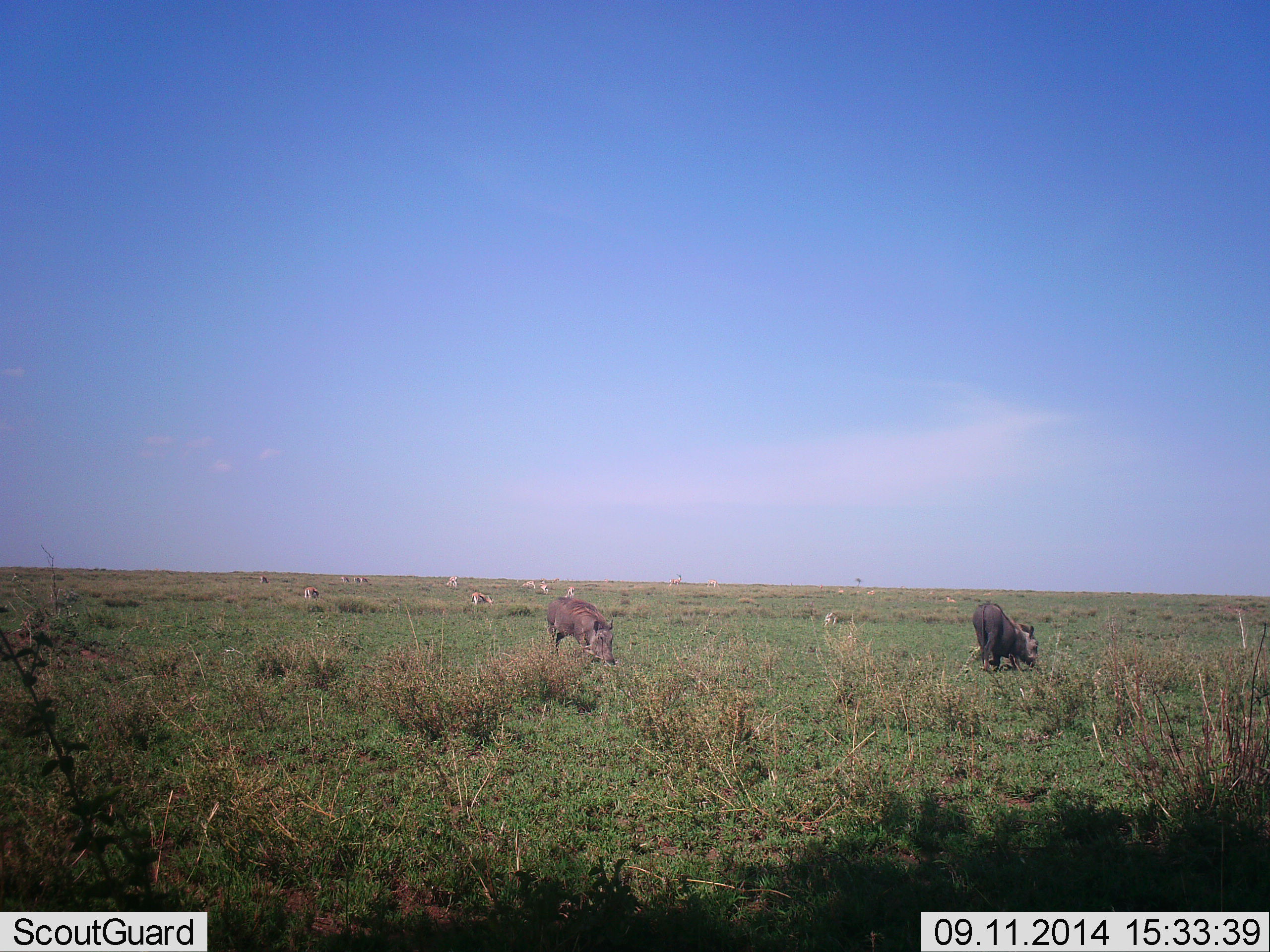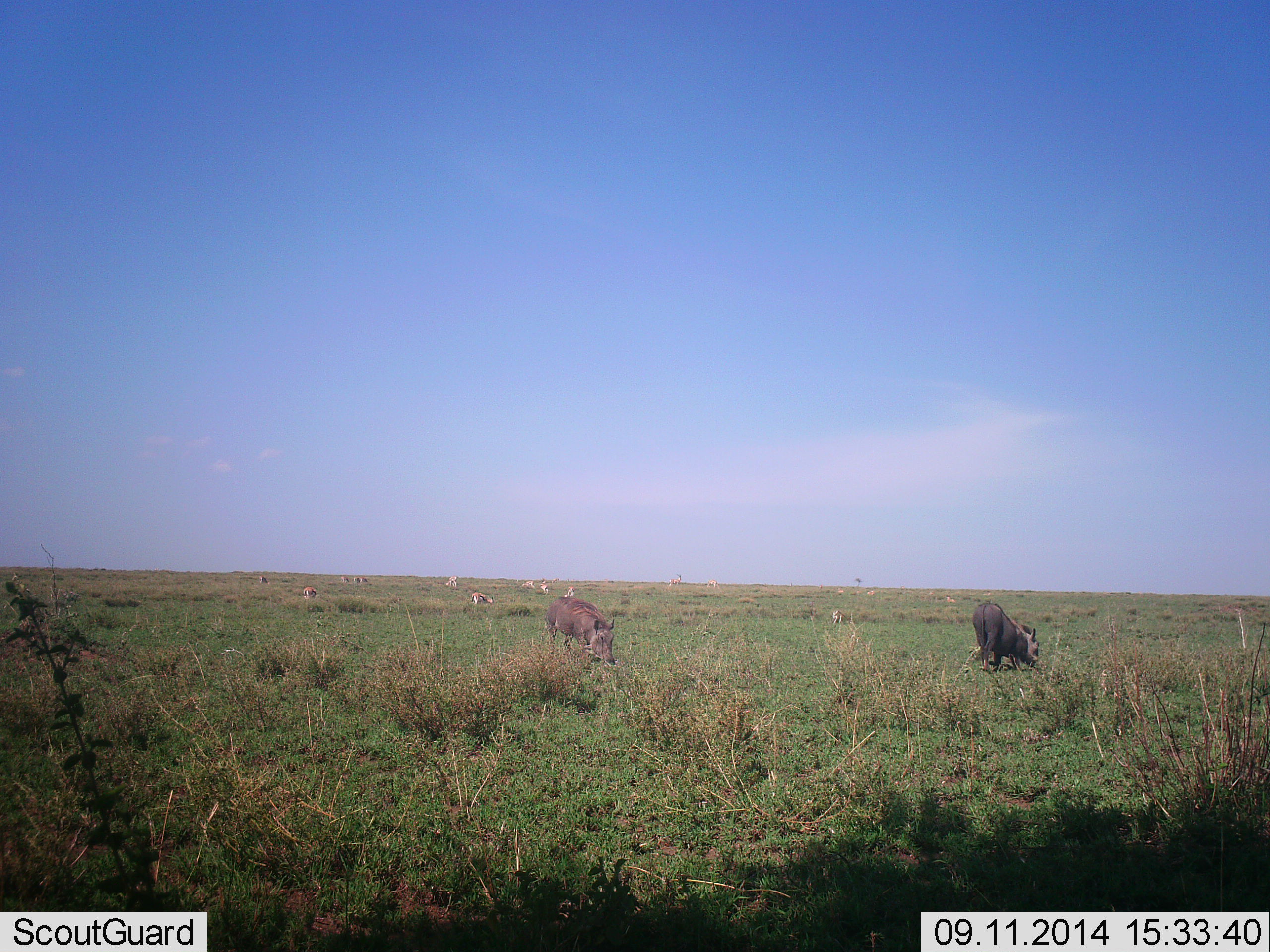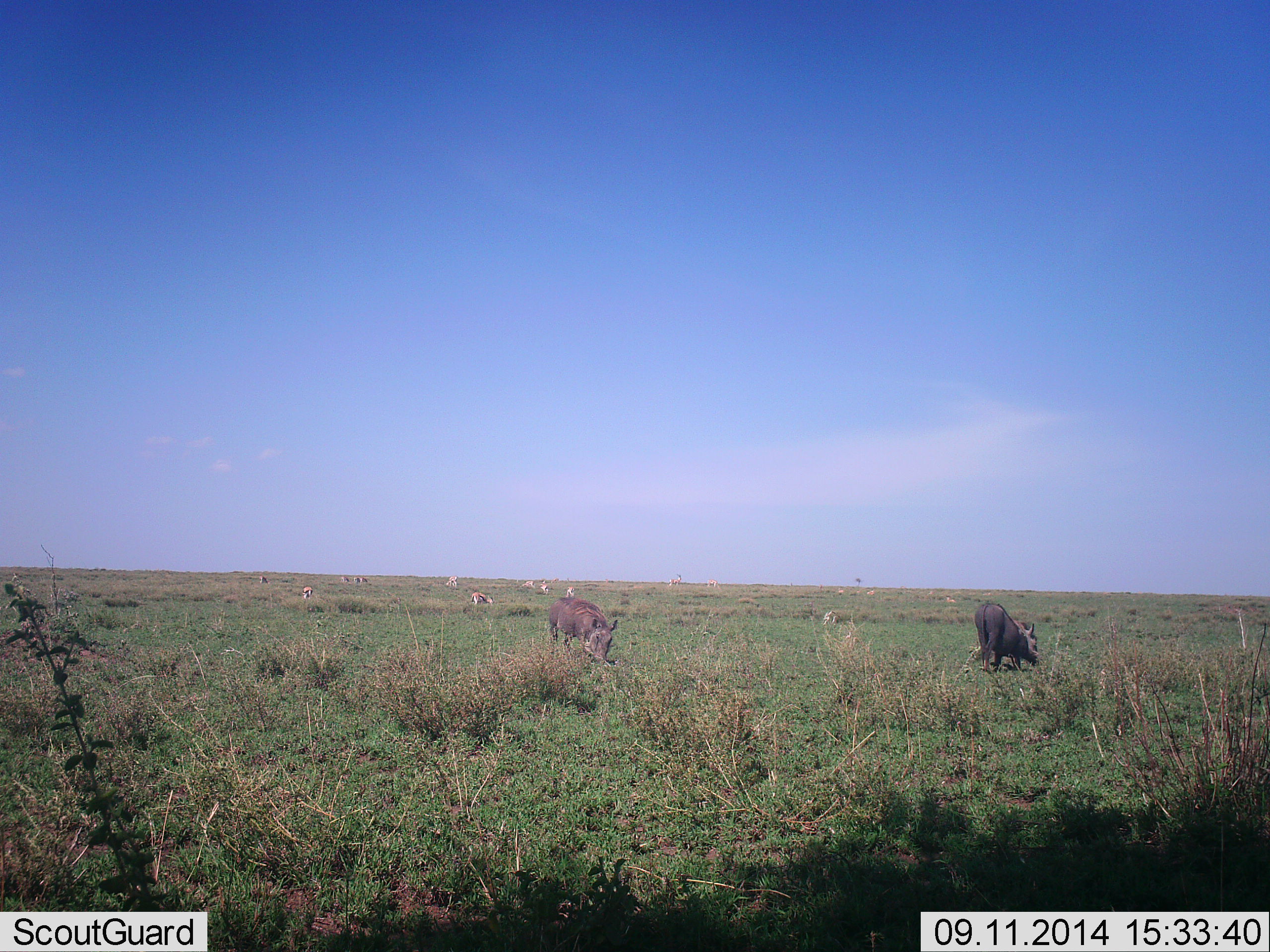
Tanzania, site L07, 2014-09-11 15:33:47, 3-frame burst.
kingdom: Animalia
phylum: Chordata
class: Mammalia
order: Artiodactyla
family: Bovidae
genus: Eudorcas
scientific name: Eudorcas thomsonii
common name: thomson's gazelle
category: gazellethomsons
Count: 11-50.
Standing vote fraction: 73%.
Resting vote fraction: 9%.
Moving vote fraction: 27%.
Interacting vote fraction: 9%.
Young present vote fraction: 0%.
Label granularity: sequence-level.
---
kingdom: Animalia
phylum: Chordata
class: Mammalia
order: Artiodactyla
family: Suidae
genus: Phacochoerus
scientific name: Phacochoerus africanus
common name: warthog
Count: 2.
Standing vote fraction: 38%.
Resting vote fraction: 0%.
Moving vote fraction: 8%.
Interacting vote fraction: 0%.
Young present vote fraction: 0%.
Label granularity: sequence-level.